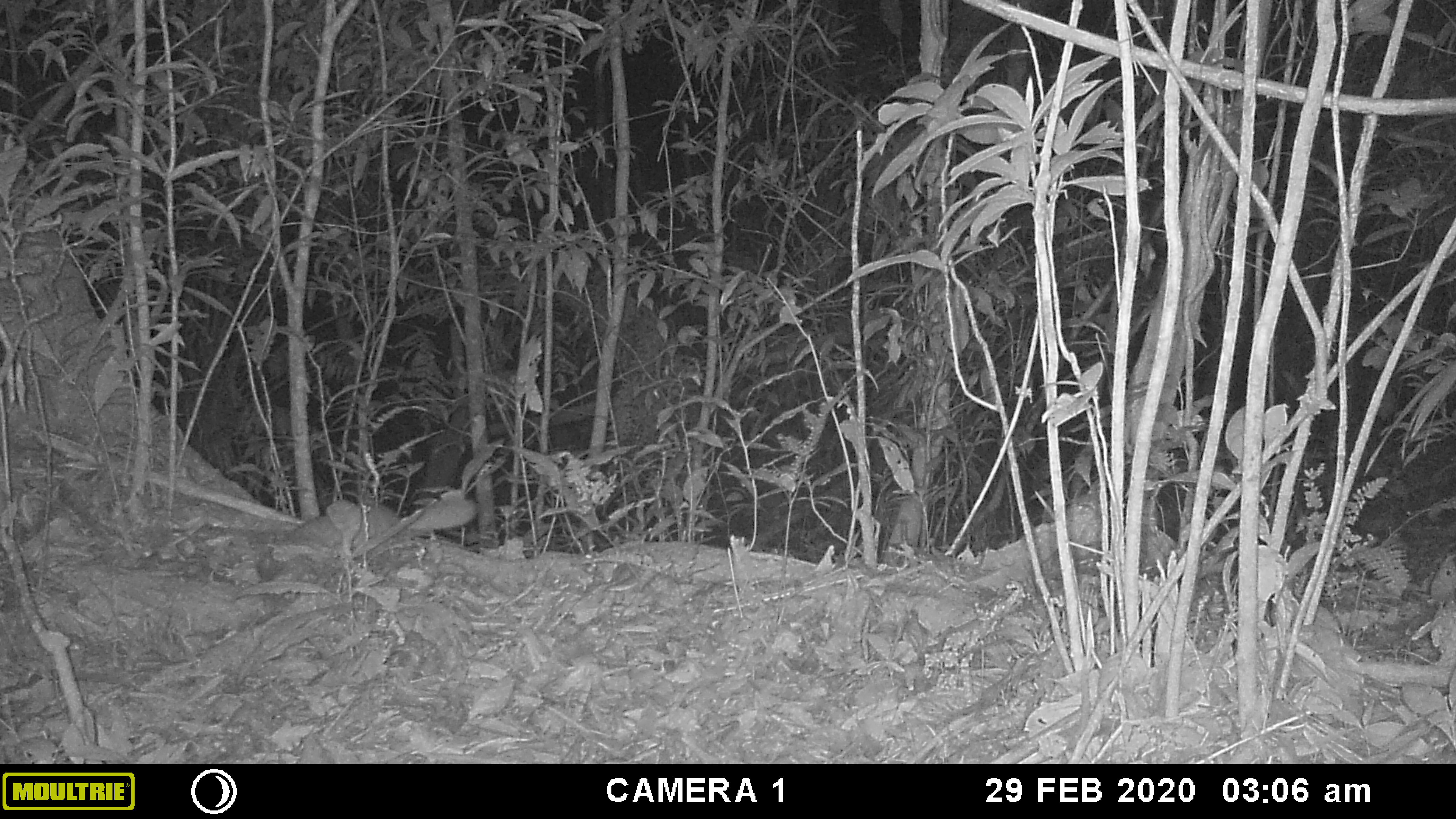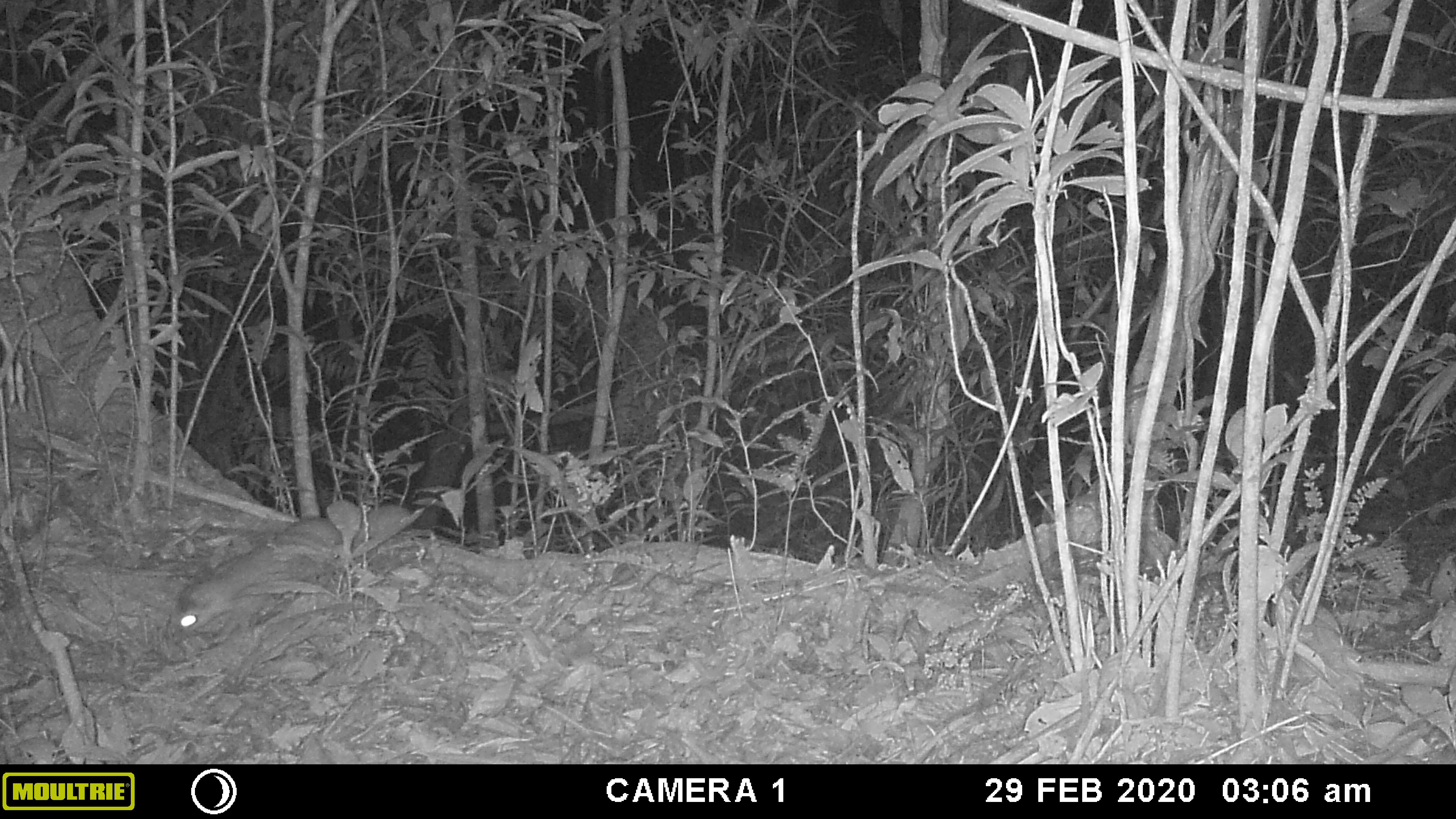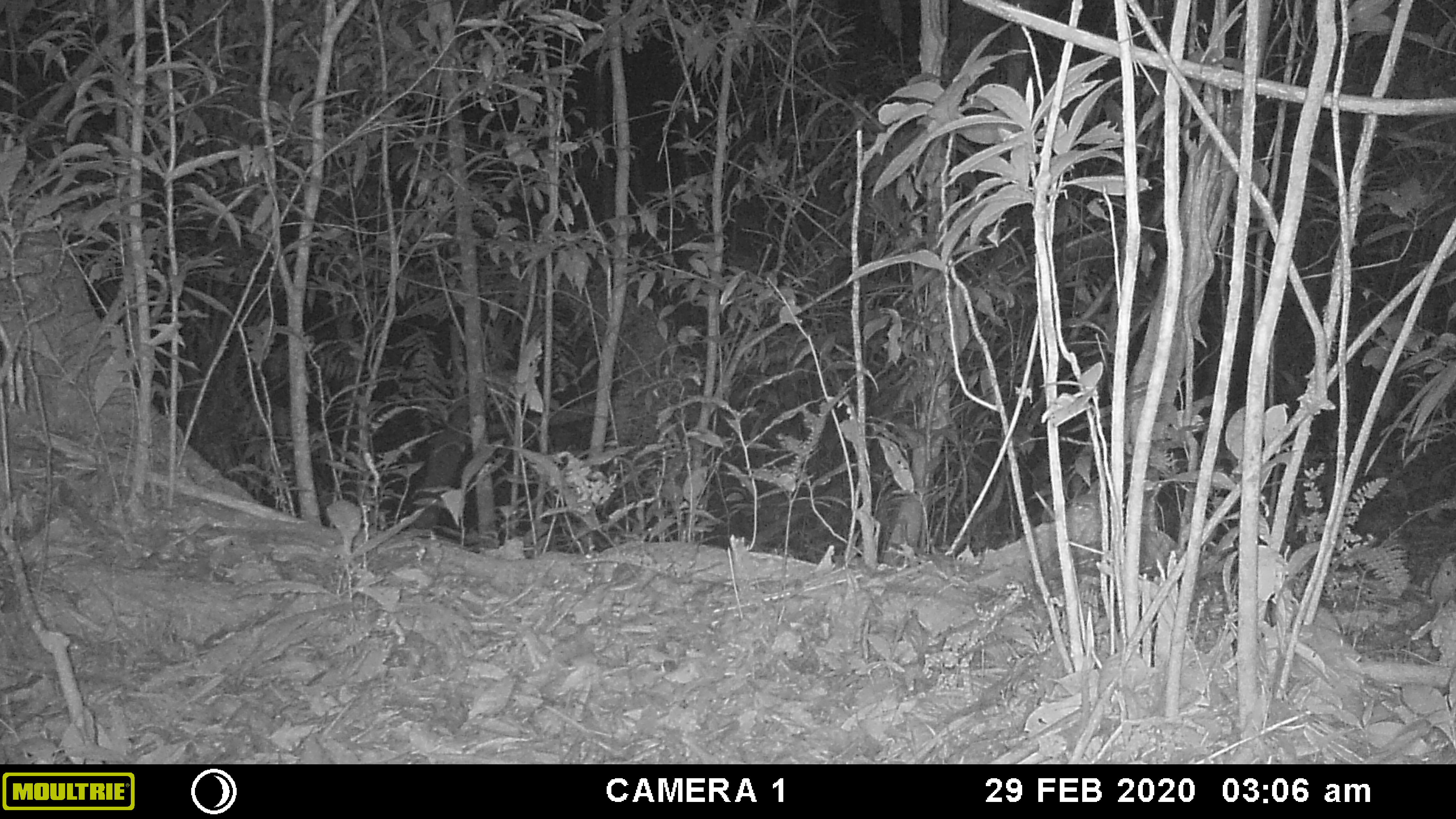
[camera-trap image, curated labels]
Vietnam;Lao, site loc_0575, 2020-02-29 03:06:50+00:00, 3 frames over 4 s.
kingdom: Animalia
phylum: Chordata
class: Mammalia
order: Carnivora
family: Mustelidae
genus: Melogale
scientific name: Melogale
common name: ferret badger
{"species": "ferret badger (Melogale)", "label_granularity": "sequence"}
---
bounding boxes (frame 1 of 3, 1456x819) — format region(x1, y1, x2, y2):
ferret badger: region(259, 501, 477, 582)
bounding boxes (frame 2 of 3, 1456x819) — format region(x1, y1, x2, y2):
ferret badger: region(166, 516, 342, 635)